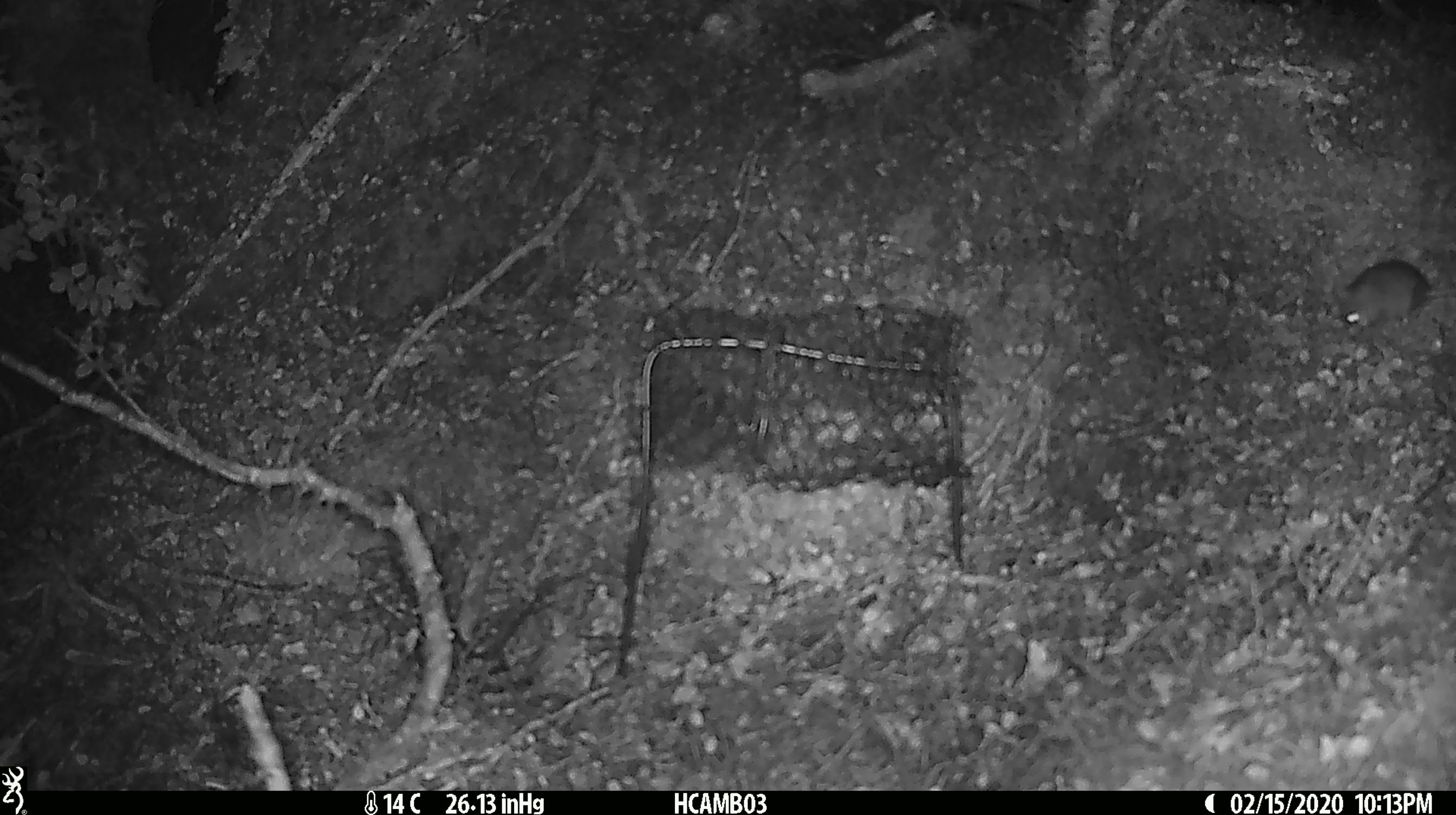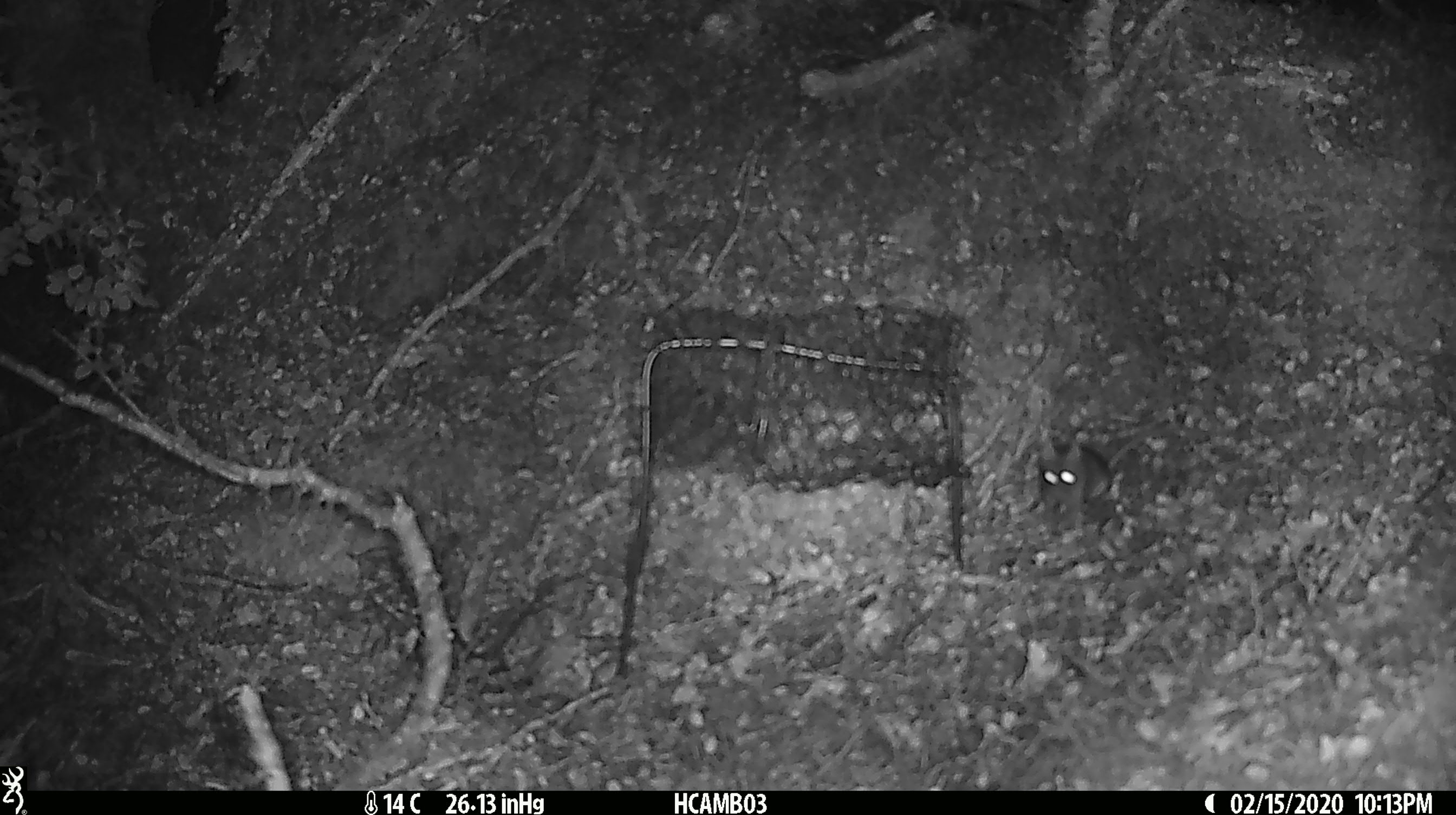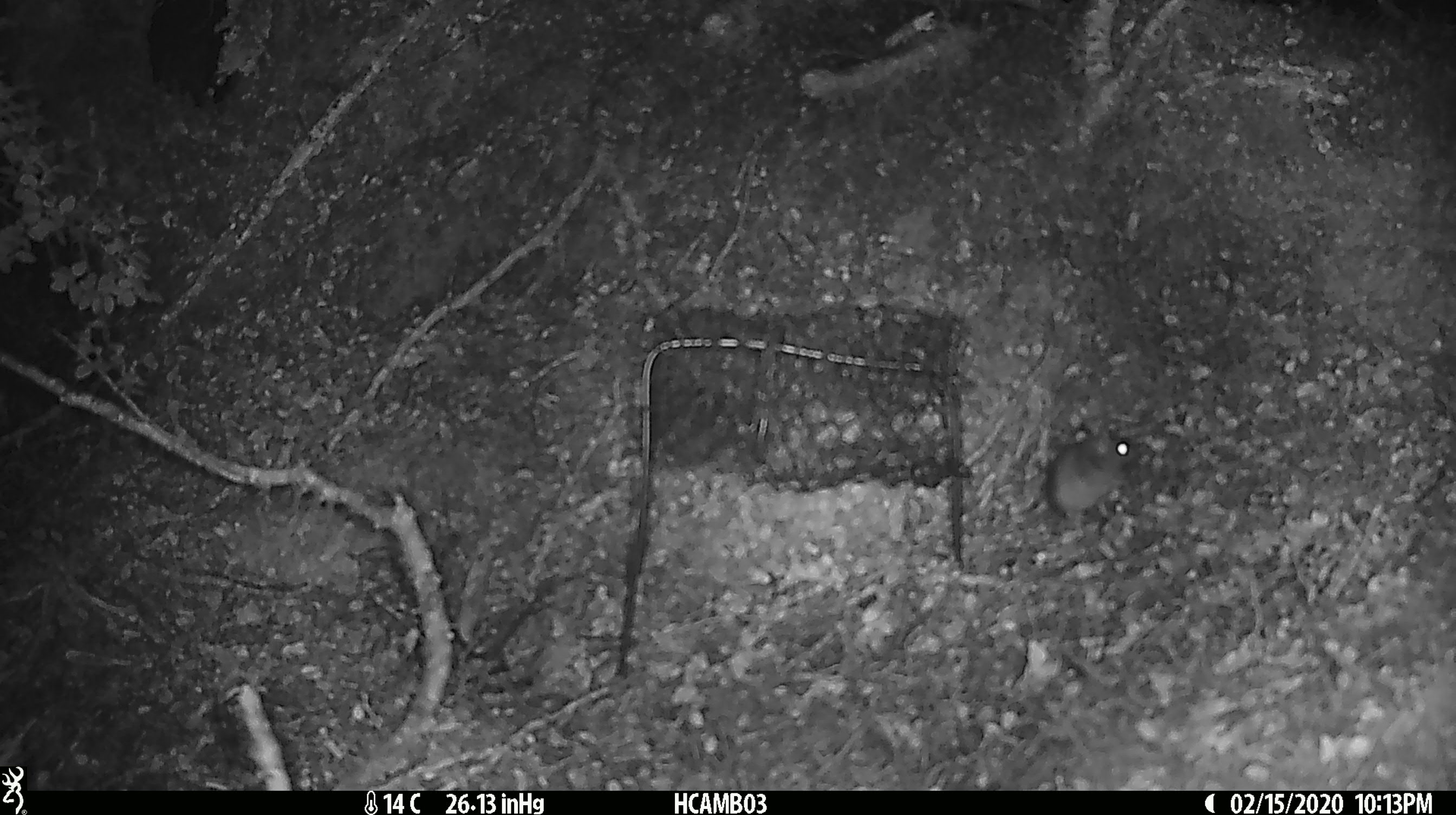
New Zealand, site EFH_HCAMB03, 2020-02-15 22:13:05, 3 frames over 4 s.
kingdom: Animalia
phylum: Chordata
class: Mammalia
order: Rodentia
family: Muridae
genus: Mus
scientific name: Mus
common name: mouse